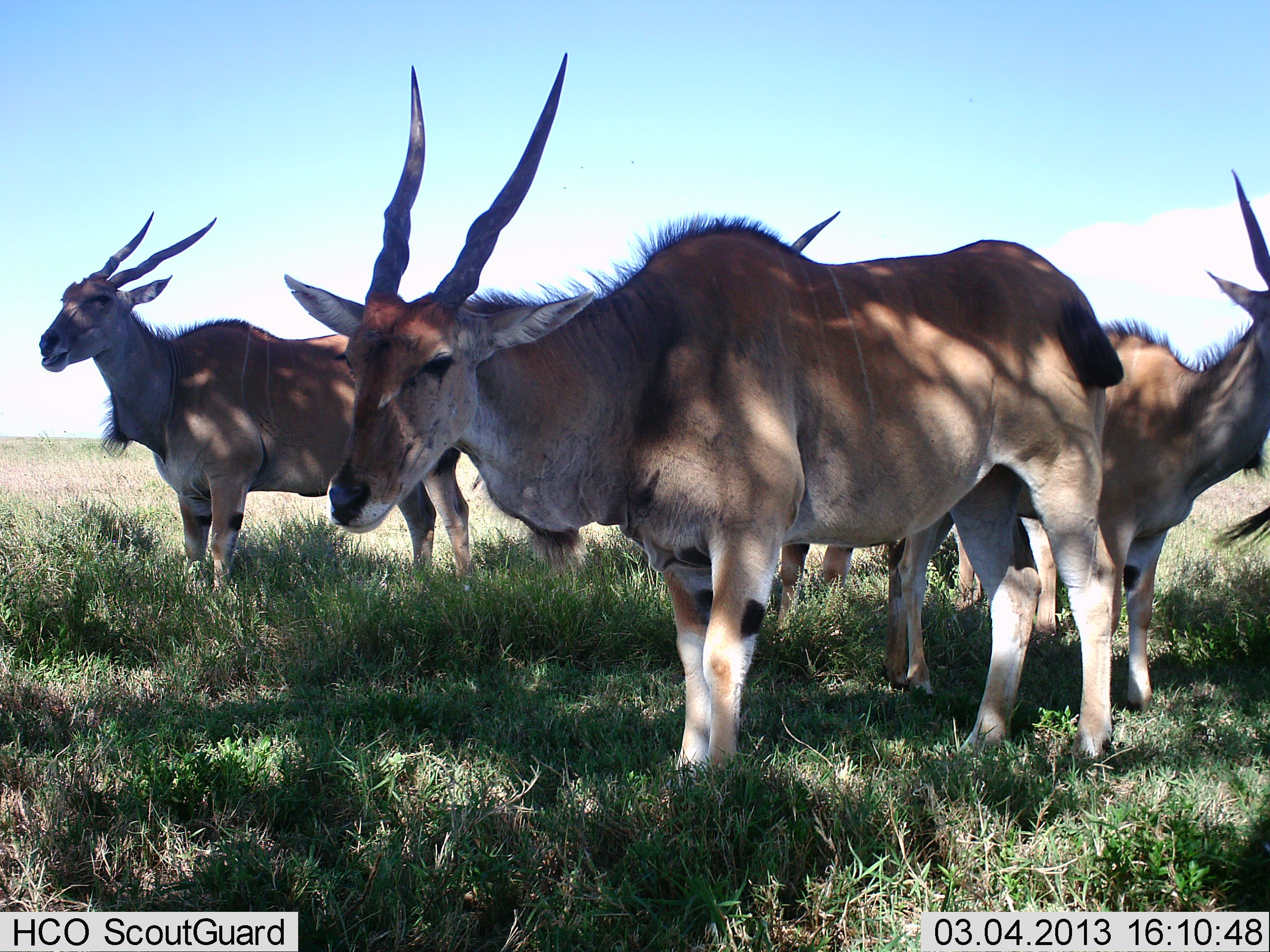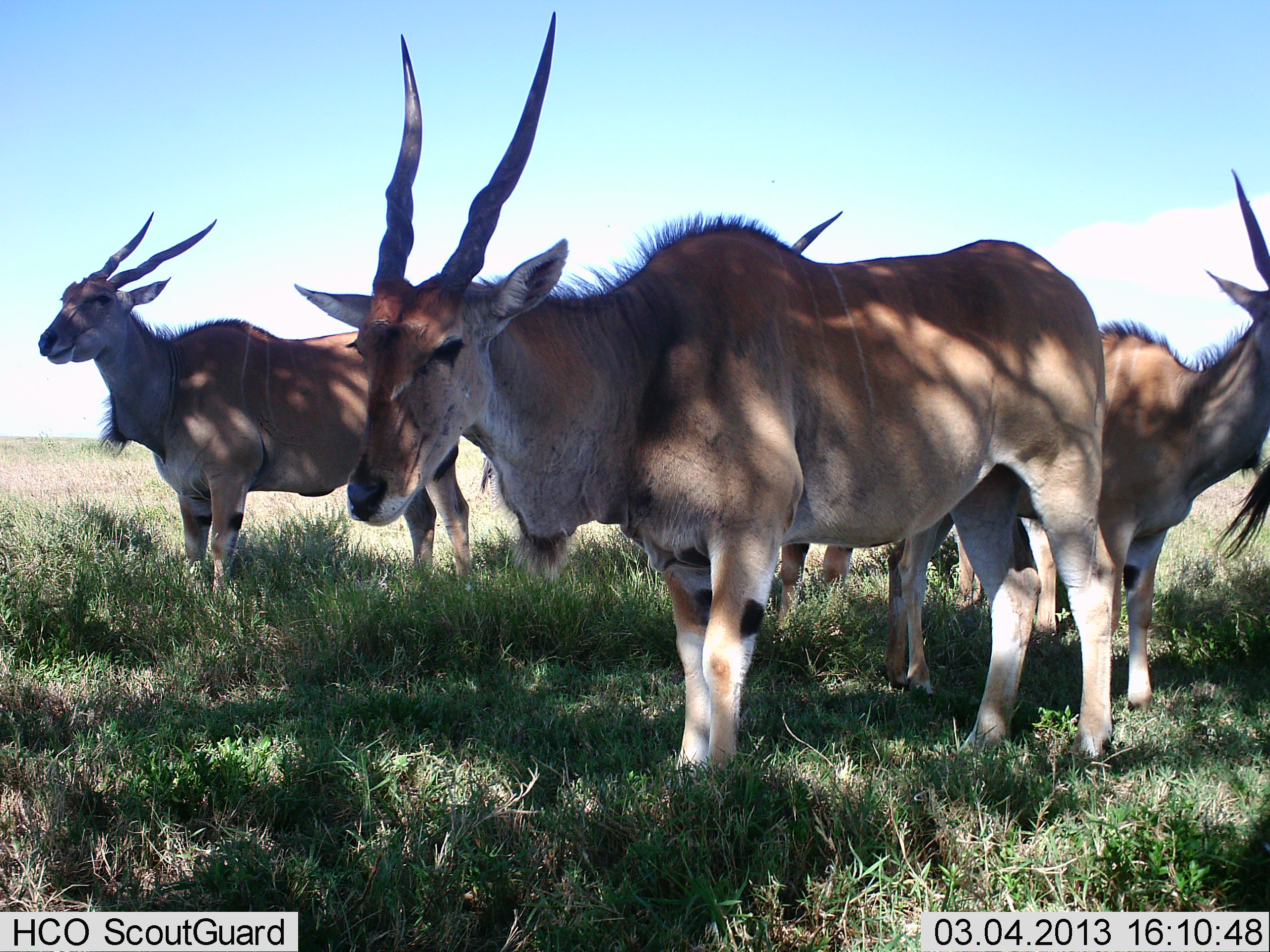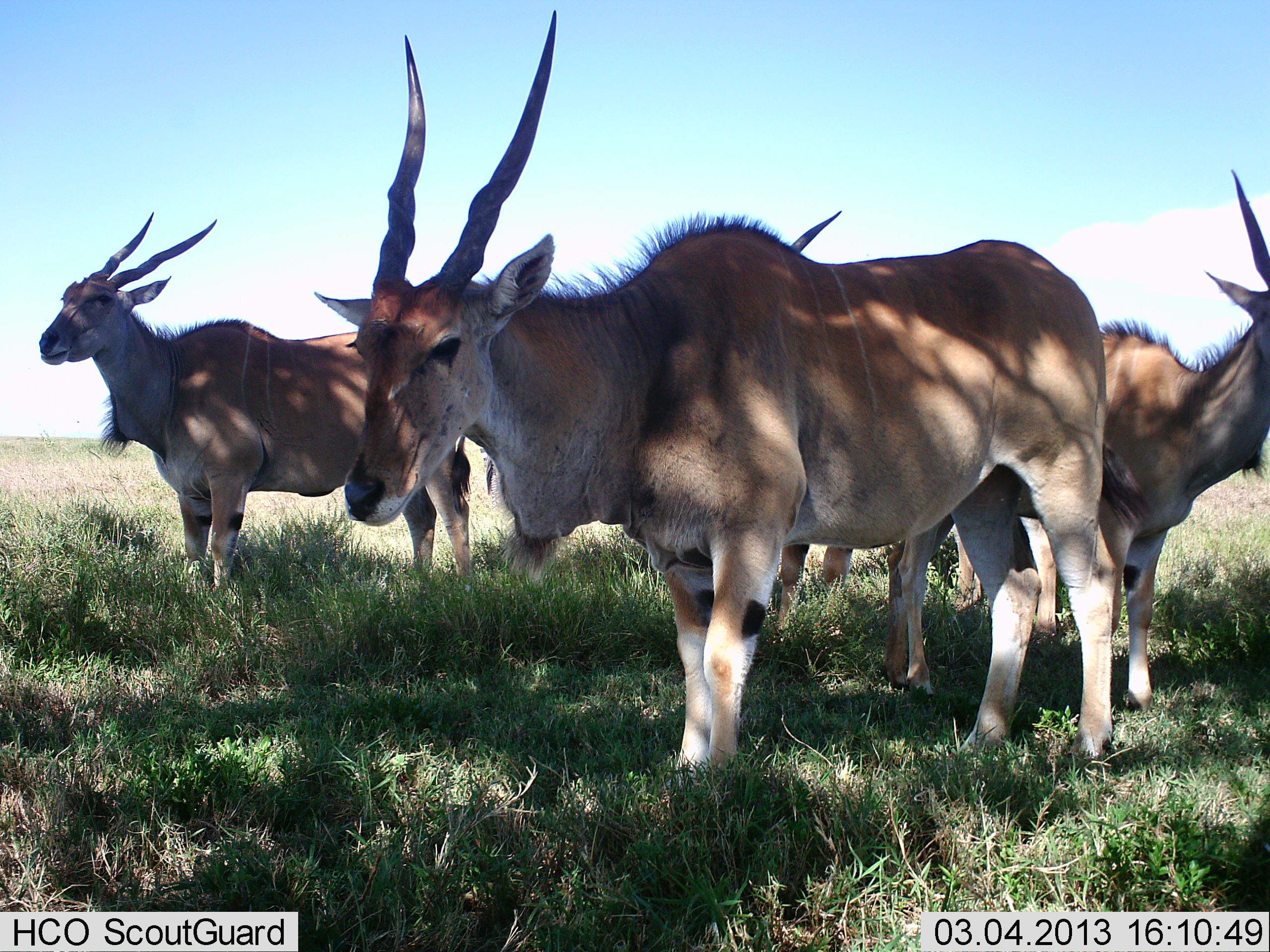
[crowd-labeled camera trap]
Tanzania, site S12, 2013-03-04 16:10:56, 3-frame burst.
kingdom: Animalia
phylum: Chordata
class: Mammalia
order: Artiodactyla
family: Bovidae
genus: Tragelaphus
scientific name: Tragelaphus oryx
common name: eland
Eland (Tragelaphus oryx), count 4. Behavior (volunteer vote fractions): standing 95%, resting 11%, moving 0%, interacting 3%. Young present (vote fraction): 0%. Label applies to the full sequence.